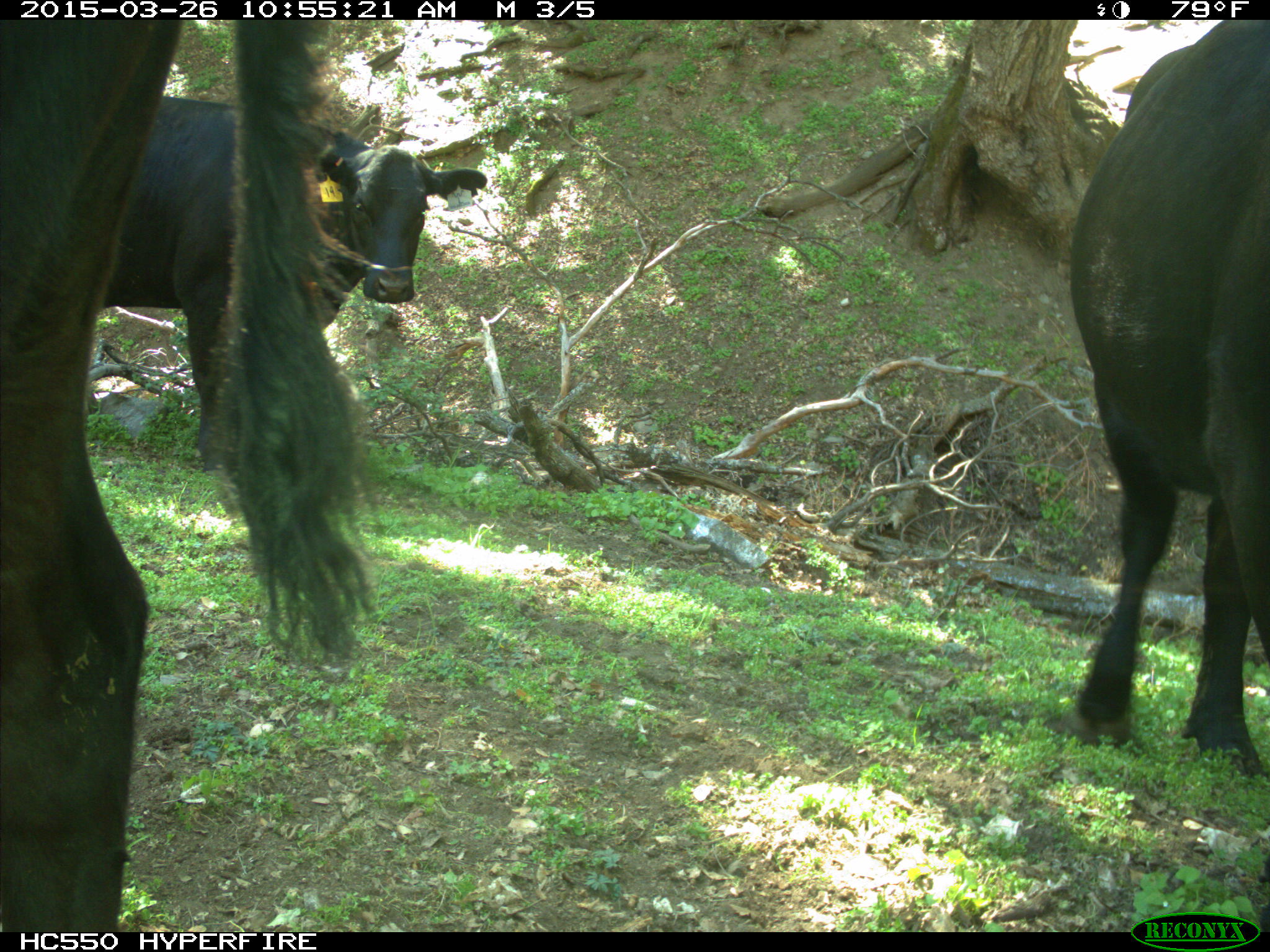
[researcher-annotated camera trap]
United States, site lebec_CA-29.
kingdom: Animalia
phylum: Chordata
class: Mammalia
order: Artiodactyla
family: Bovidae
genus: Bos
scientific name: Bos taurus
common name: domestic cow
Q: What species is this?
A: Bos taurus (domestic cow).